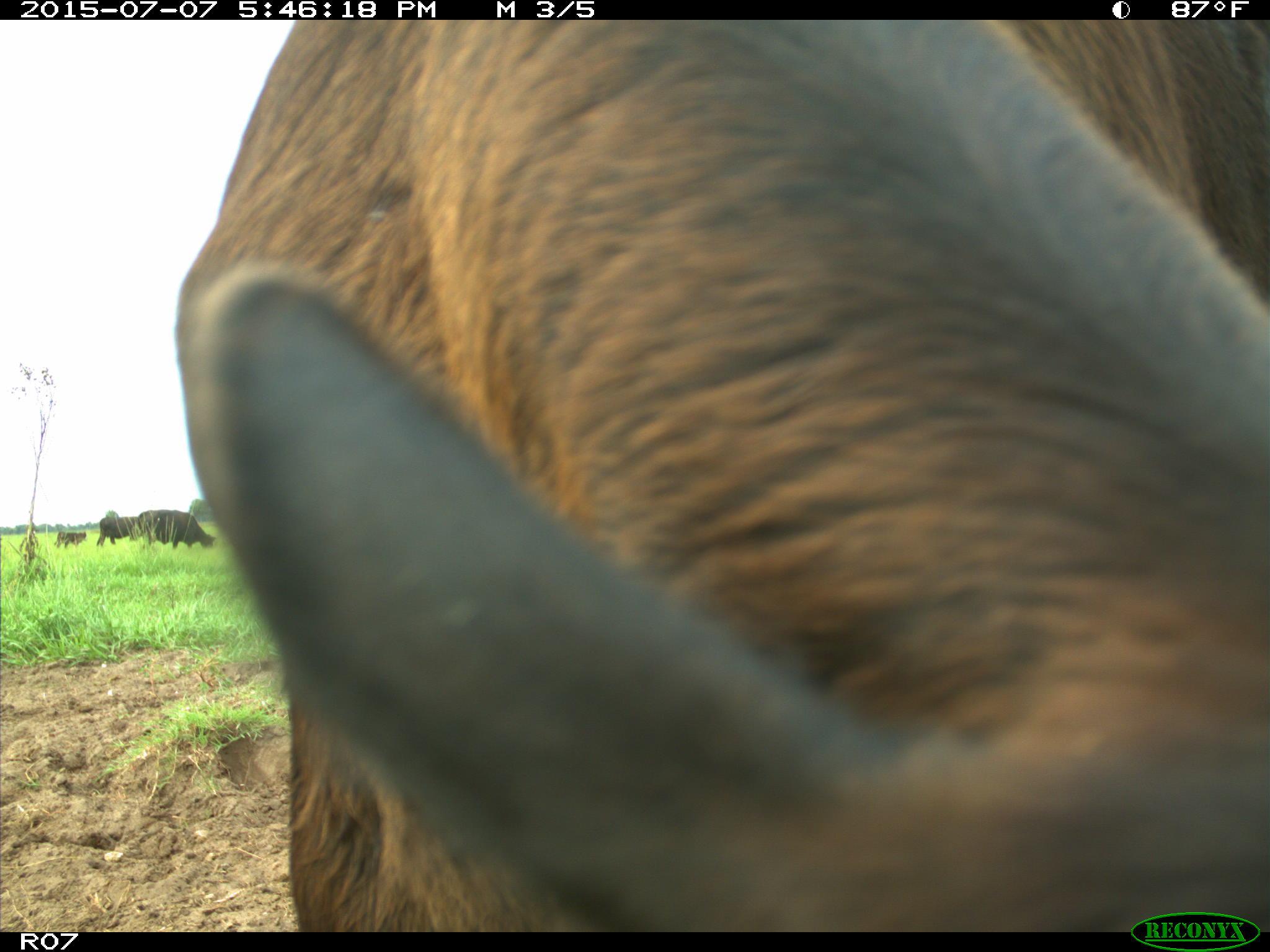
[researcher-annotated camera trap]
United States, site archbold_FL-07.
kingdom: Animalia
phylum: Chordata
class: Mammalia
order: Artiodactyla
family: Bovidae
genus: Bos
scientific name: Bos taurus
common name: domestic cow